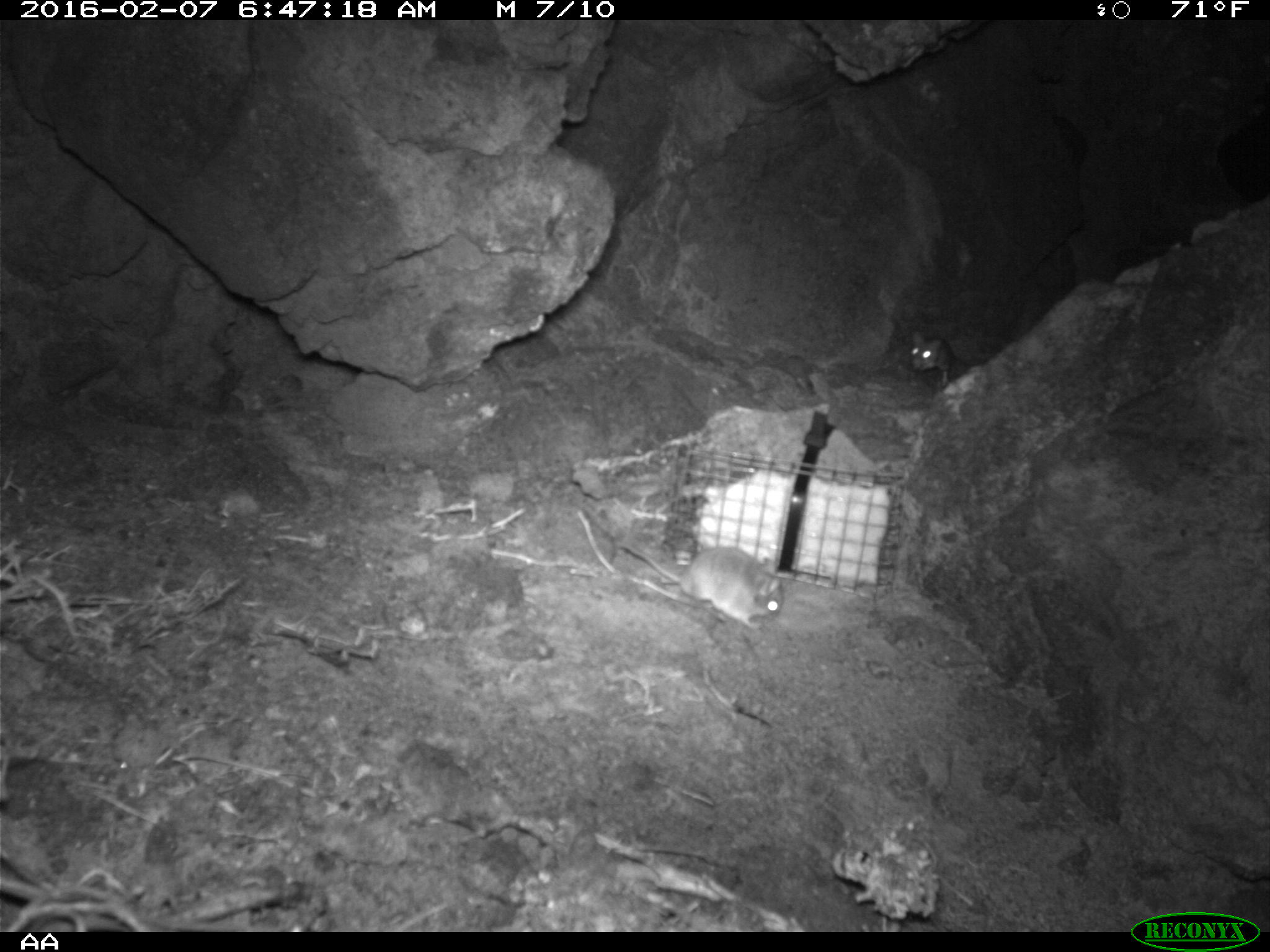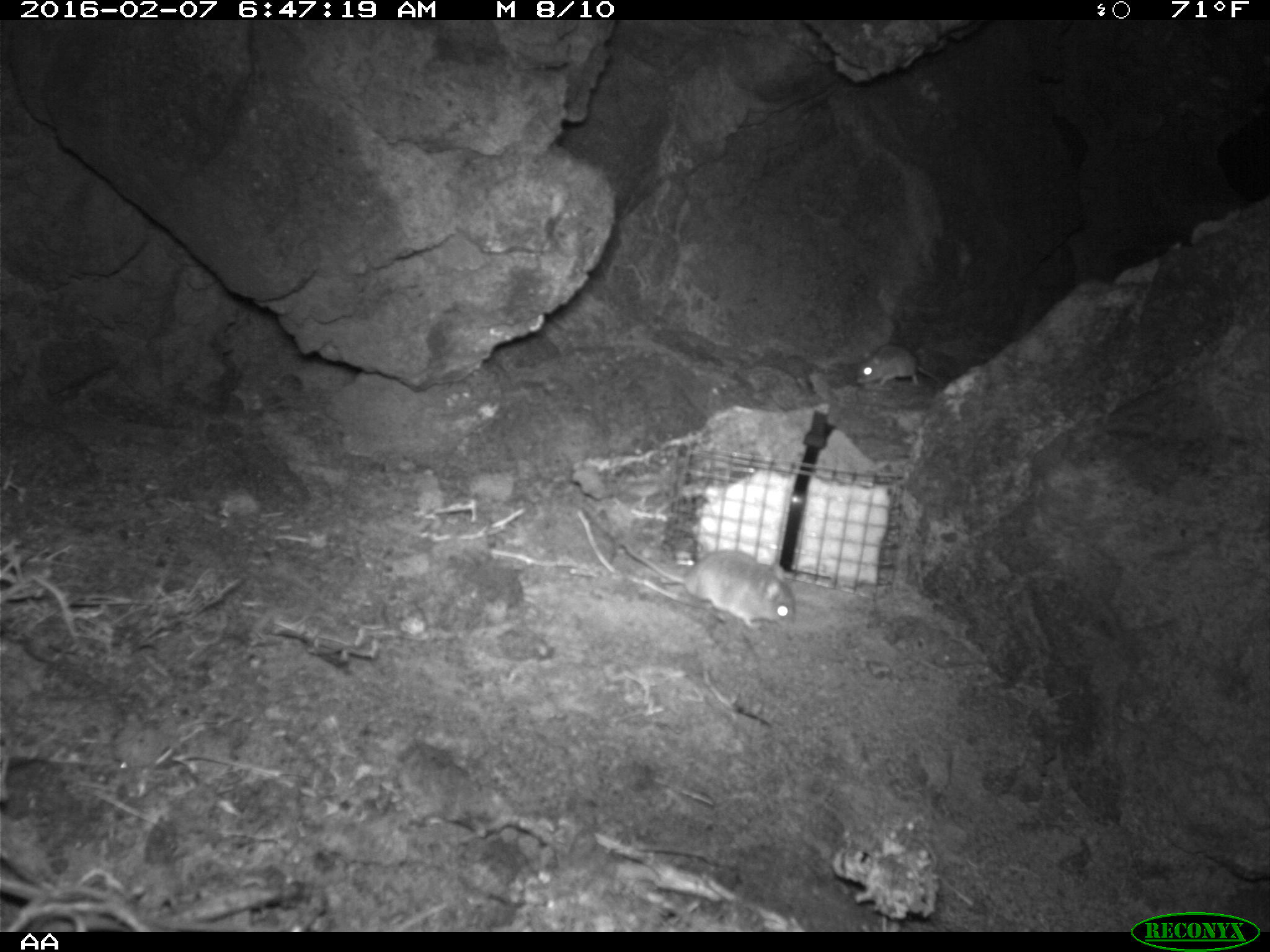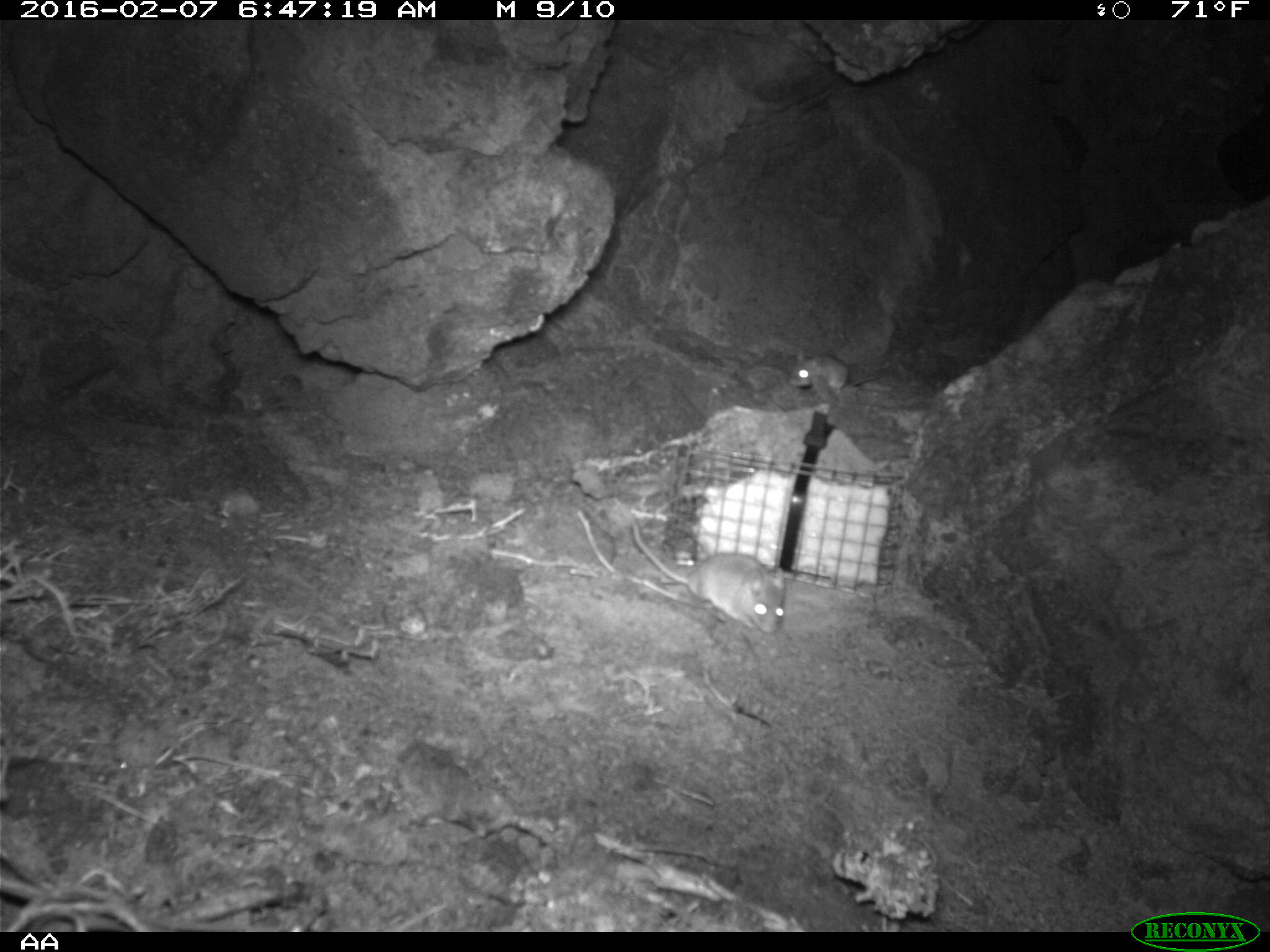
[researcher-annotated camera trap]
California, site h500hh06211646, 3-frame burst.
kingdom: Animalia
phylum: Chordata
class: Mammalia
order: Rodentia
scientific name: Rodentia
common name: rodent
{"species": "rodent (Rodentia)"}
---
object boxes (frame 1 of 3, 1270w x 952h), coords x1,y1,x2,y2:
rodent: 613,540,782,627; 910,329,953,387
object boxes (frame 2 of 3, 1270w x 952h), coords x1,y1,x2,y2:
rodent: 610,532,798,626; 854,342,947,399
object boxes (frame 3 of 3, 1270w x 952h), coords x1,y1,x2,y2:
rodent: 631,517,786,634; 794,356,886,394